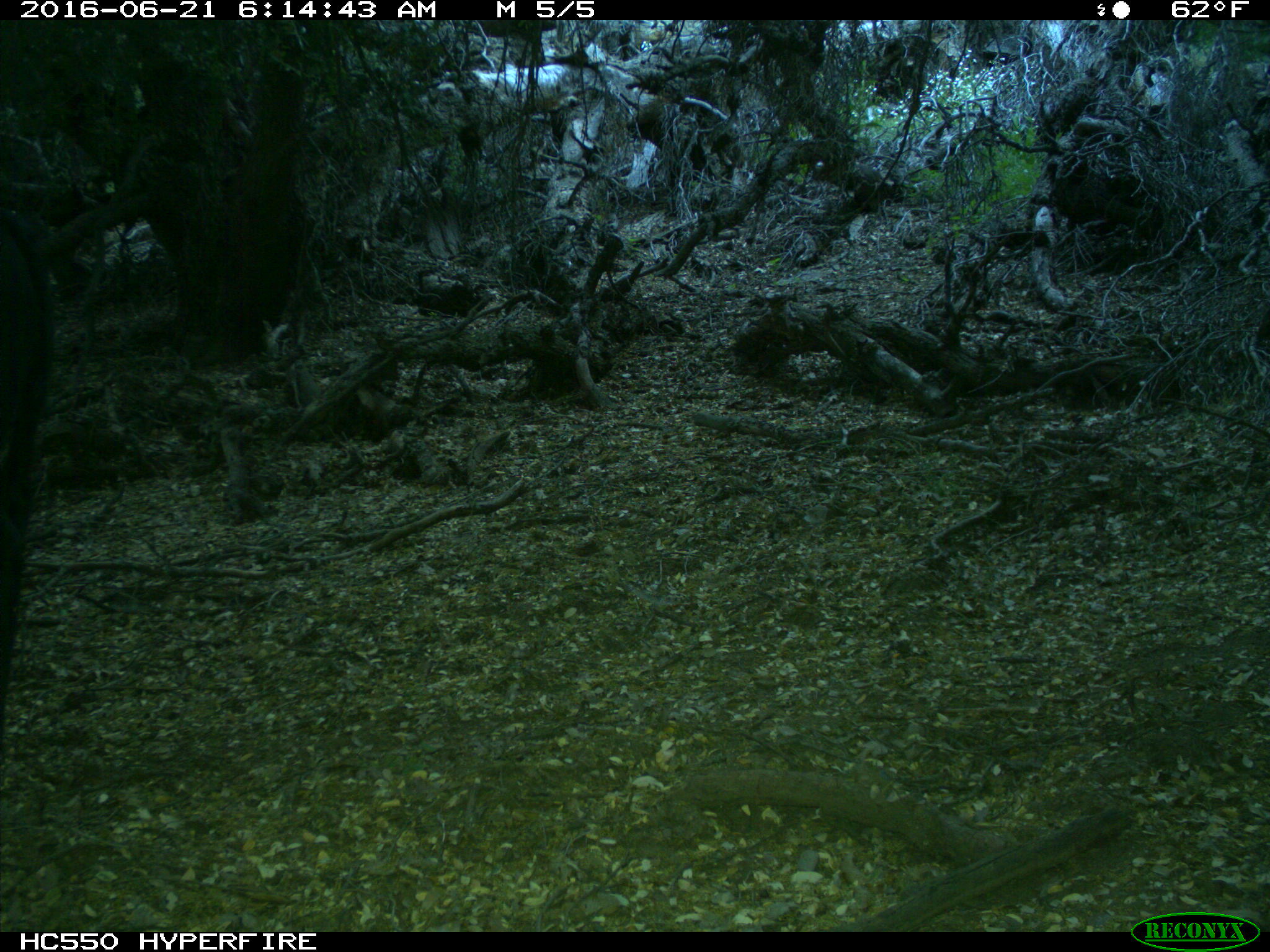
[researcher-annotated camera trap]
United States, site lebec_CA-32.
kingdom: Animalia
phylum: Chordata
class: Mammalia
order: Artiodactyla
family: Bovidae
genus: Bos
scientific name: Bos taurus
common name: domestic cow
Bos taurus (domestic cow).